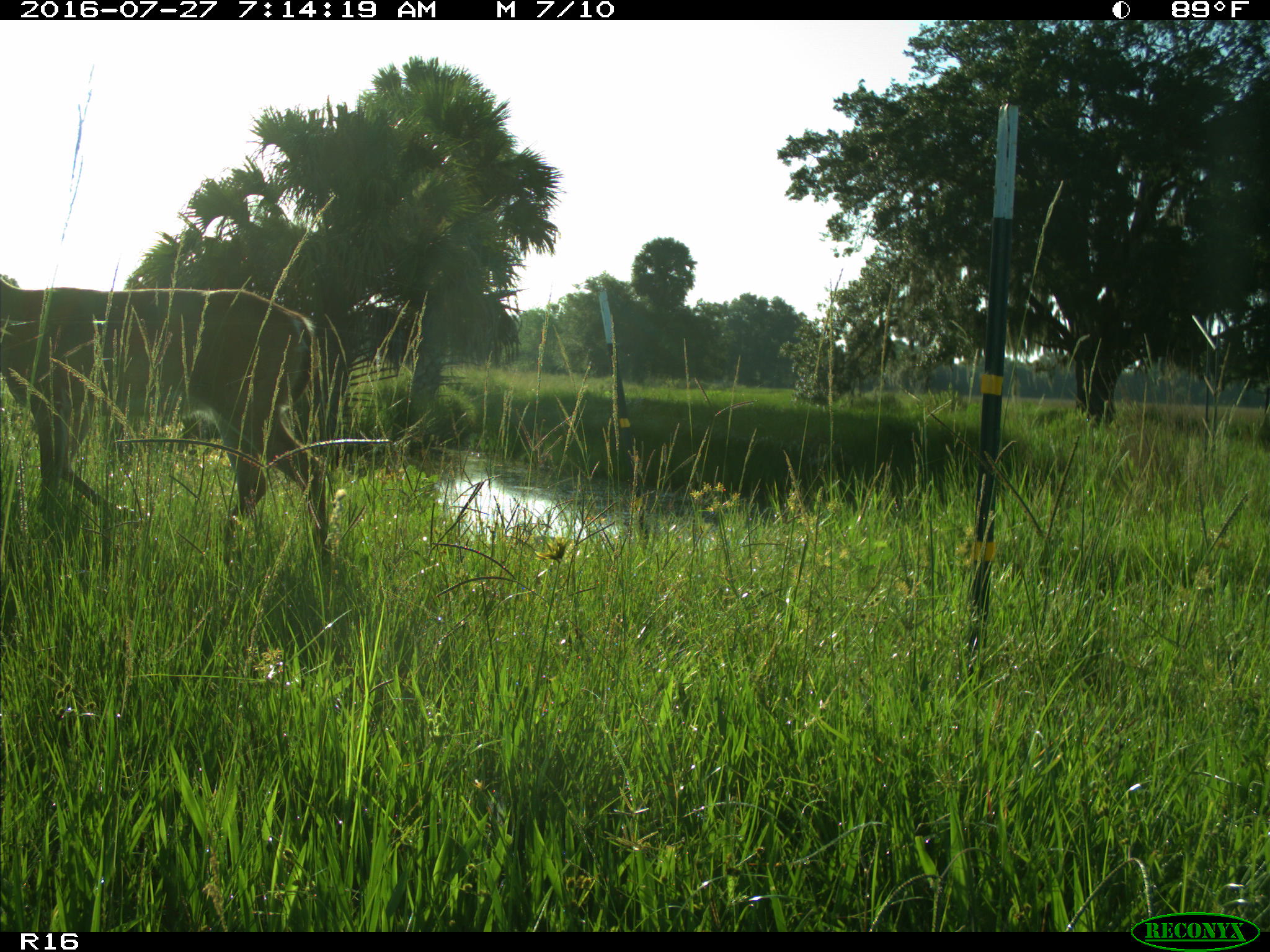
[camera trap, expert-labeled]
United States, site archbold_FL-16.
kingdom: Animalia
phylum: Chordata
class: Mammalia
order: Artiodactyla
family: Cervidae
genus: Odocoileus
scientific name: Odocoileus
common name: deer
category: unidentified deer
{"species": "unidentified deer (deer) (Odocoileus)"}